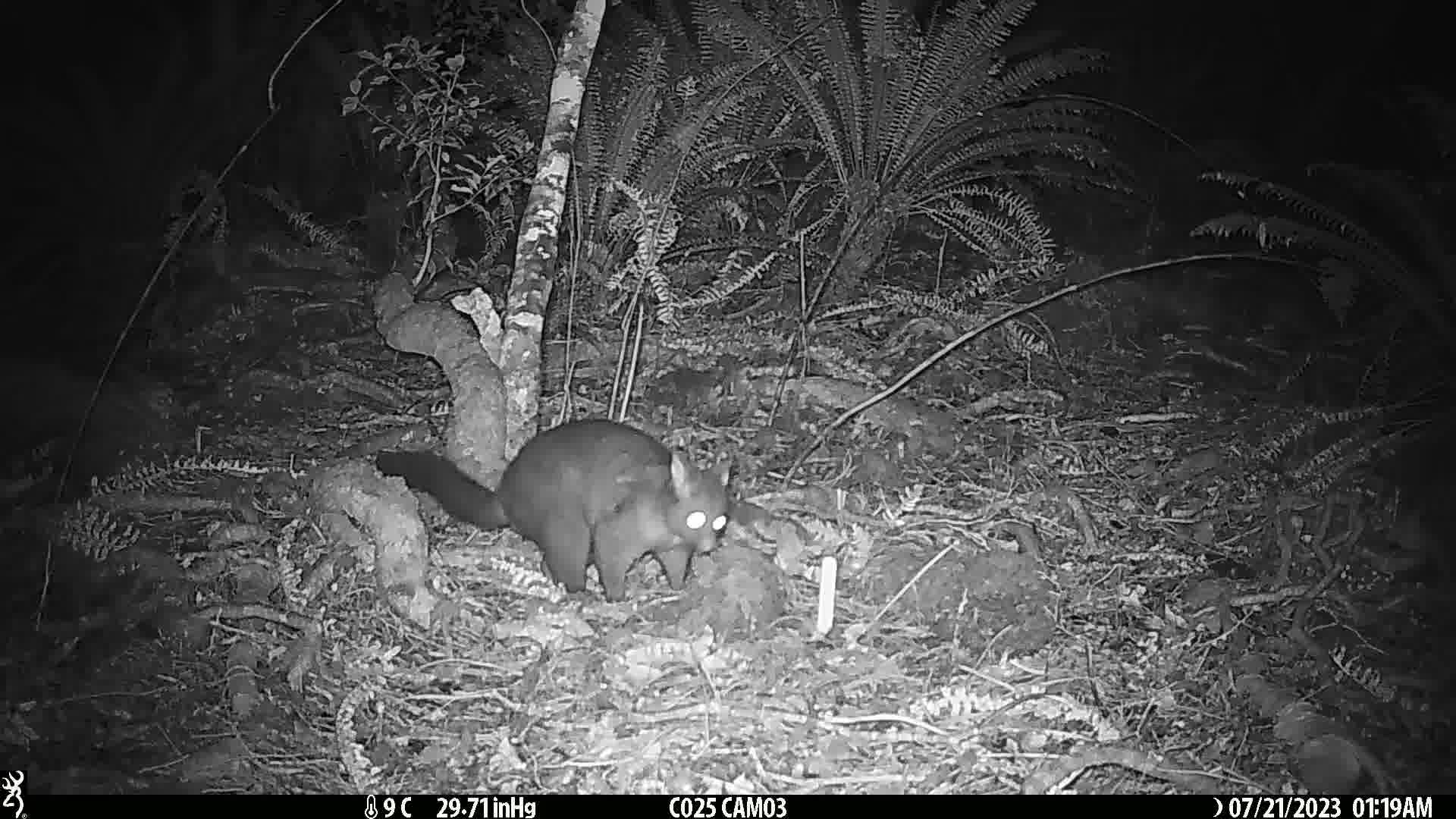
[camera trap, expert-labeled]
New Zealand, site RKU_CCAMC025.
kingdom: Animalia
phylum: Chordata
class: Mammalia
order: Diprotodontia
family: Phalangeridae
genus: Trichosurus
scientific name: Trichosurus vulpecula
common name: common brushtail possum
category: possum